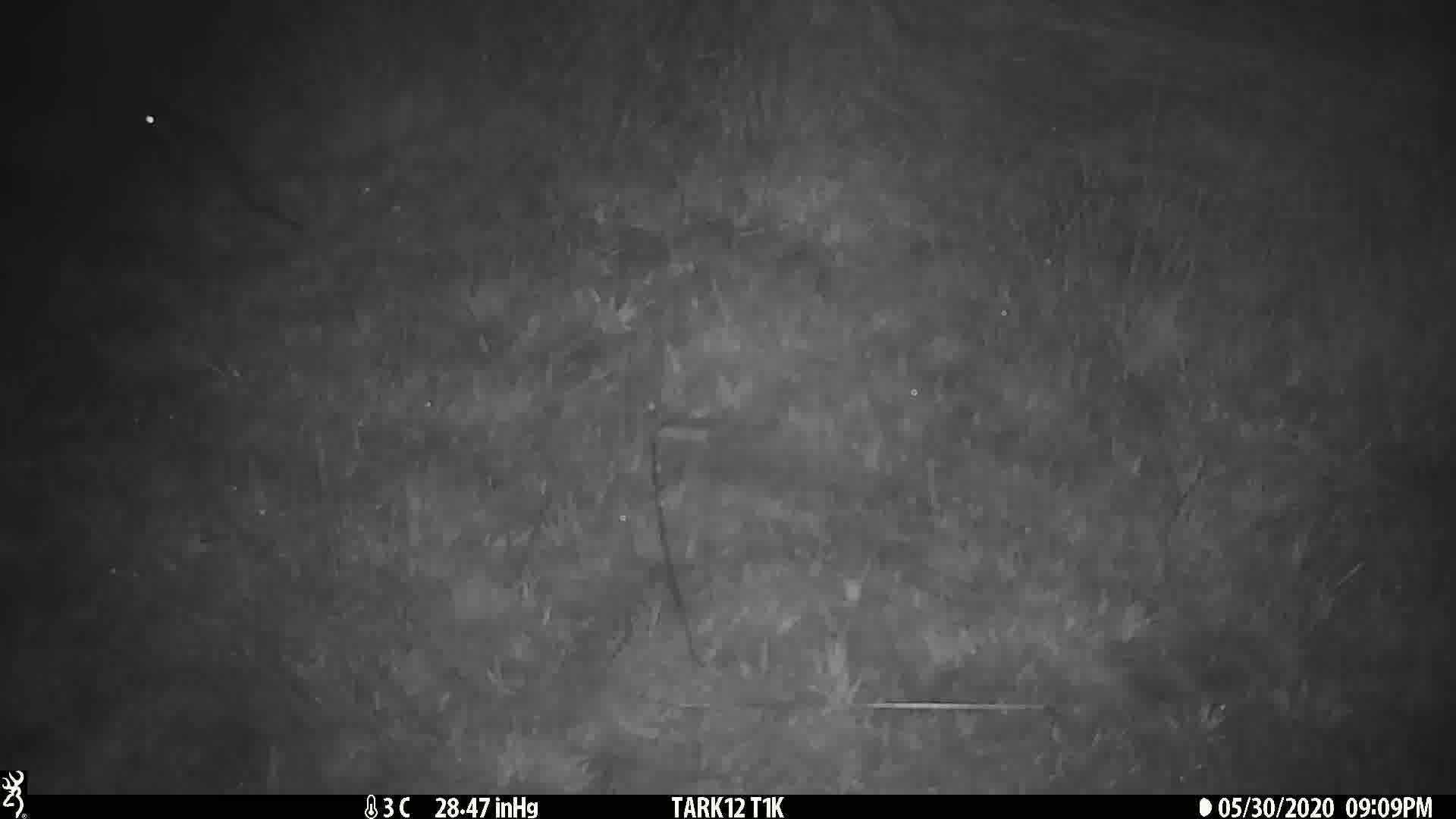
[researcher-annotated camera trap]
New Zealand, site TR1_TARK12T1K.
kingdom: Animalia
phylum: Chordata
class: Mammalia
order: Rodentia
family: Muridae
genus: Rattus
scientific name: Rattus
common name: rat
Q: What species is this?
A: Rat (Rattus).